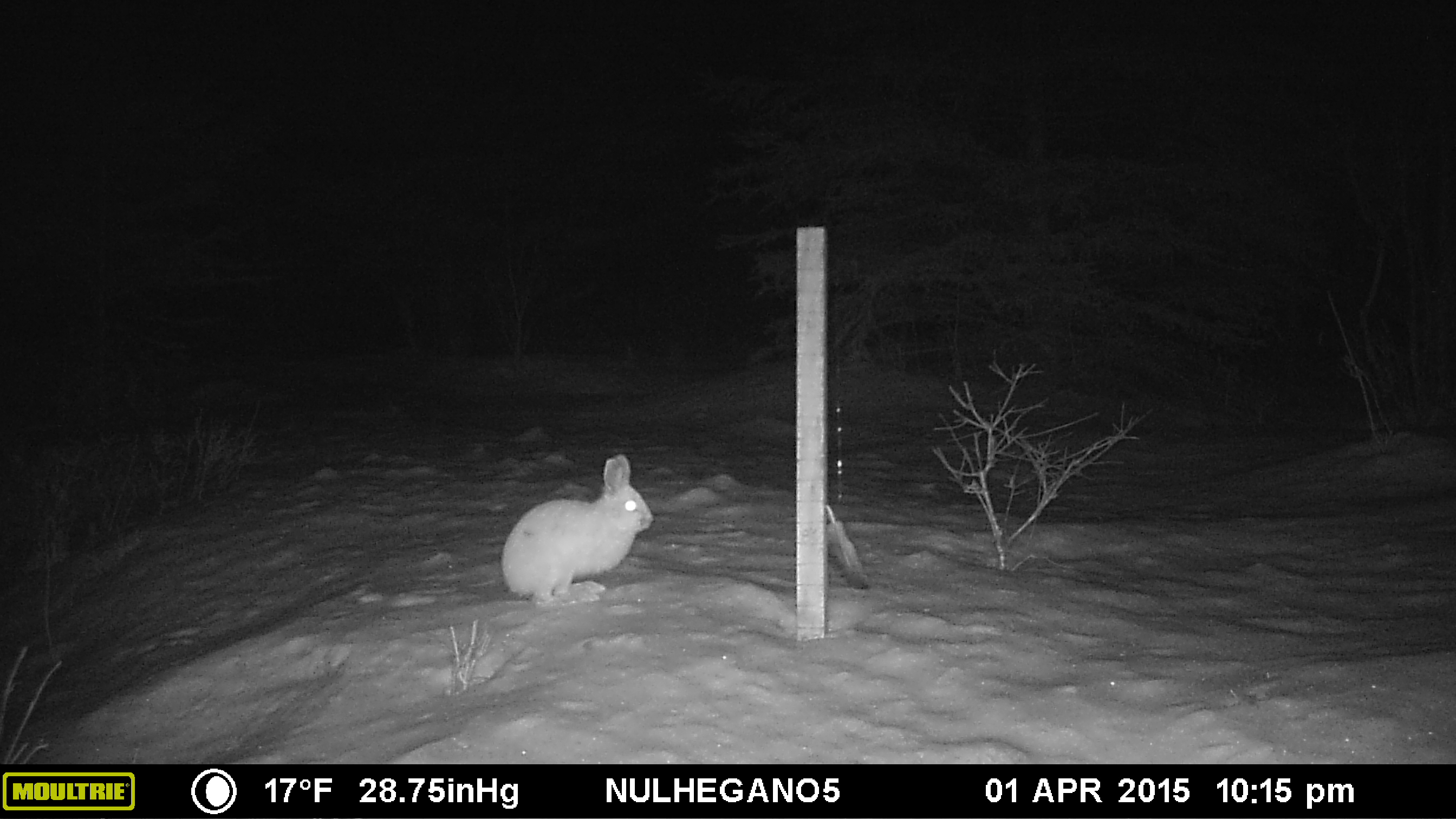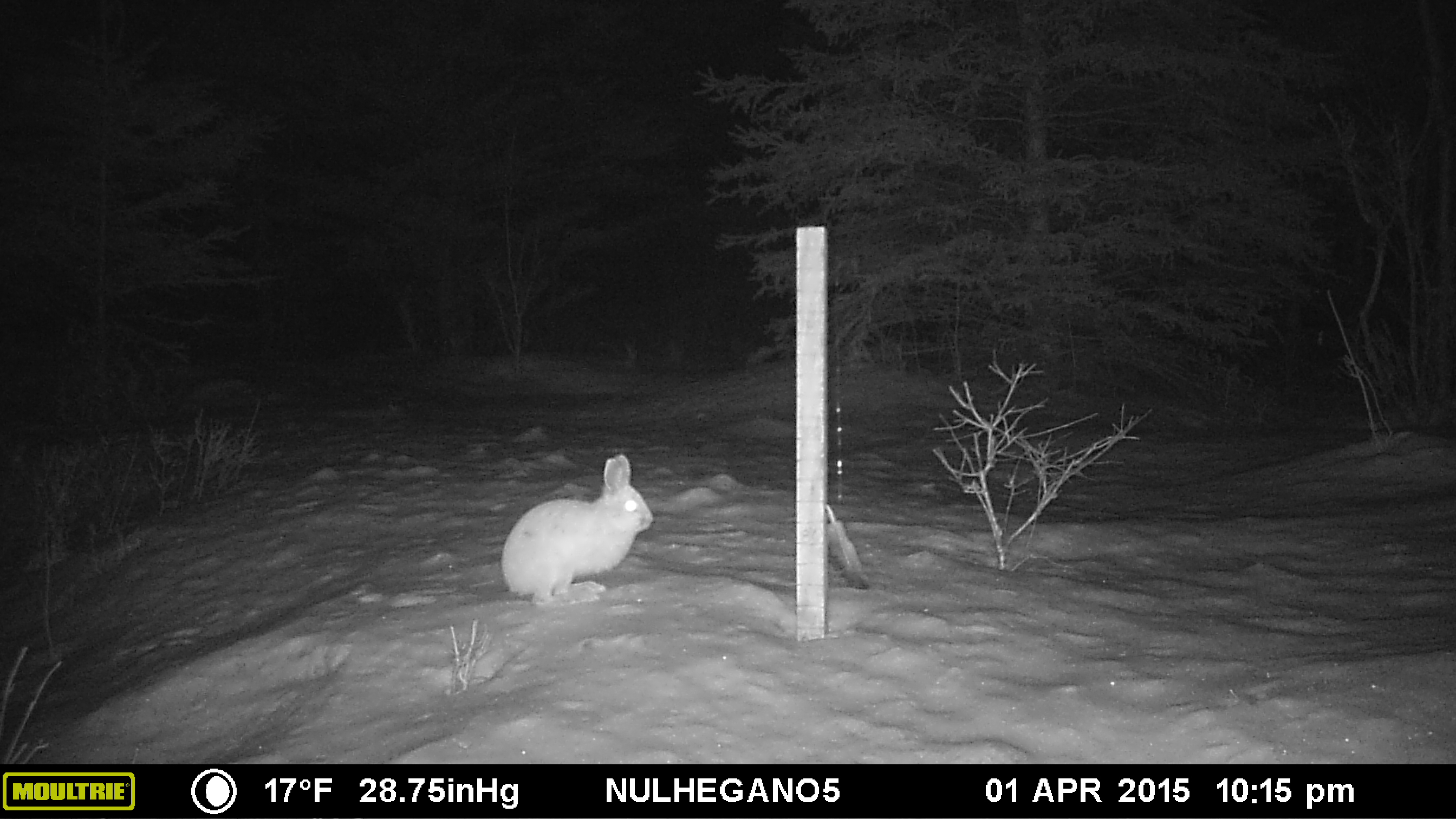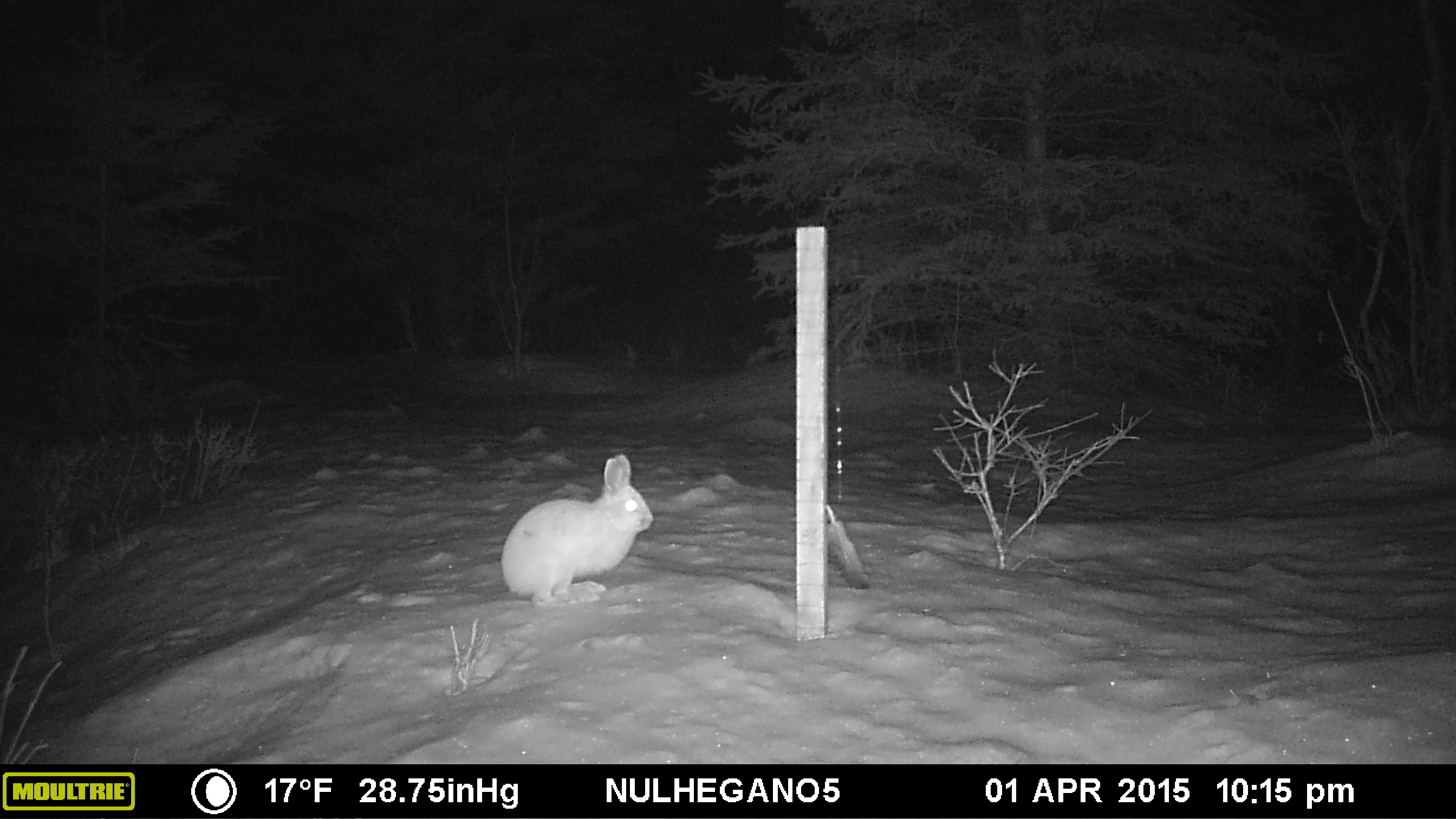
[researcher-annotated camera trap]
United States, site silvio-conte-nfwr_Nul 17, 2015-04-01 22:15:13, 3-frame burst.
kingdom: Animalia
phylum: Chordata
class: Mammalia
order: Lagomorpha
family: Leporidae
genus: Lepus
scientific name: Lepus americanus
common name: snowshoe hare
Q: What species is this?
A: Snowshoe hare (Lepus americanus).